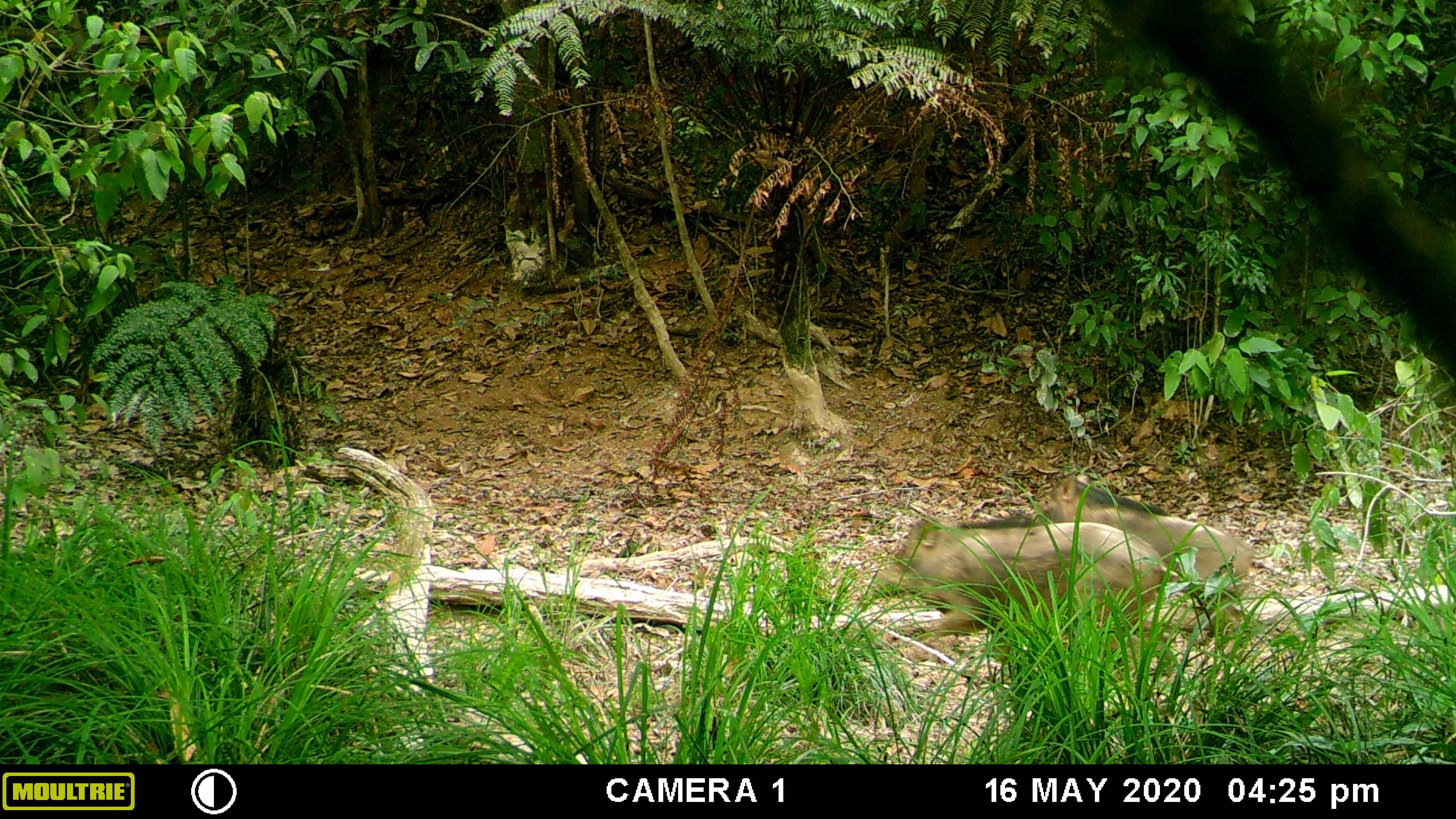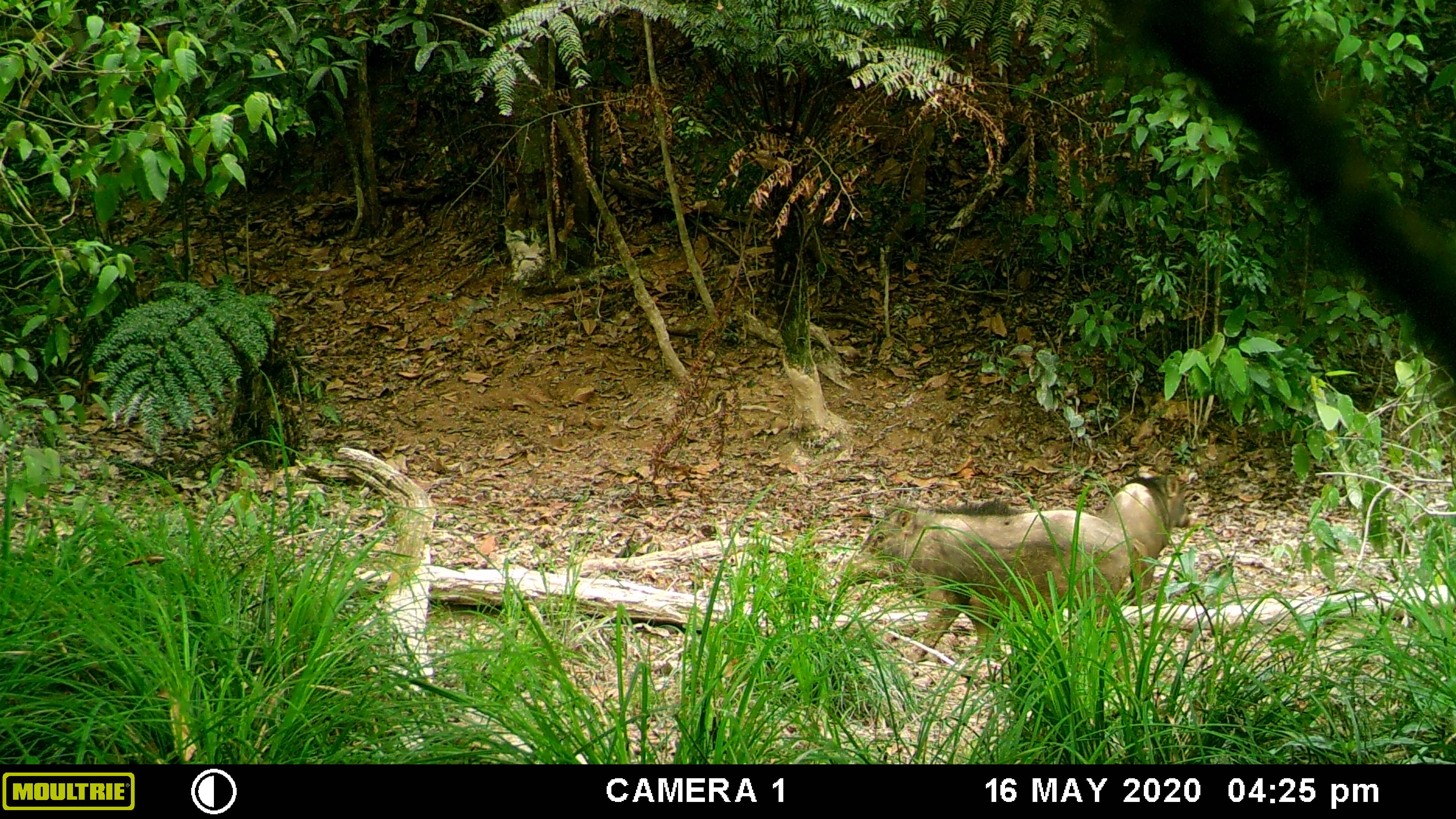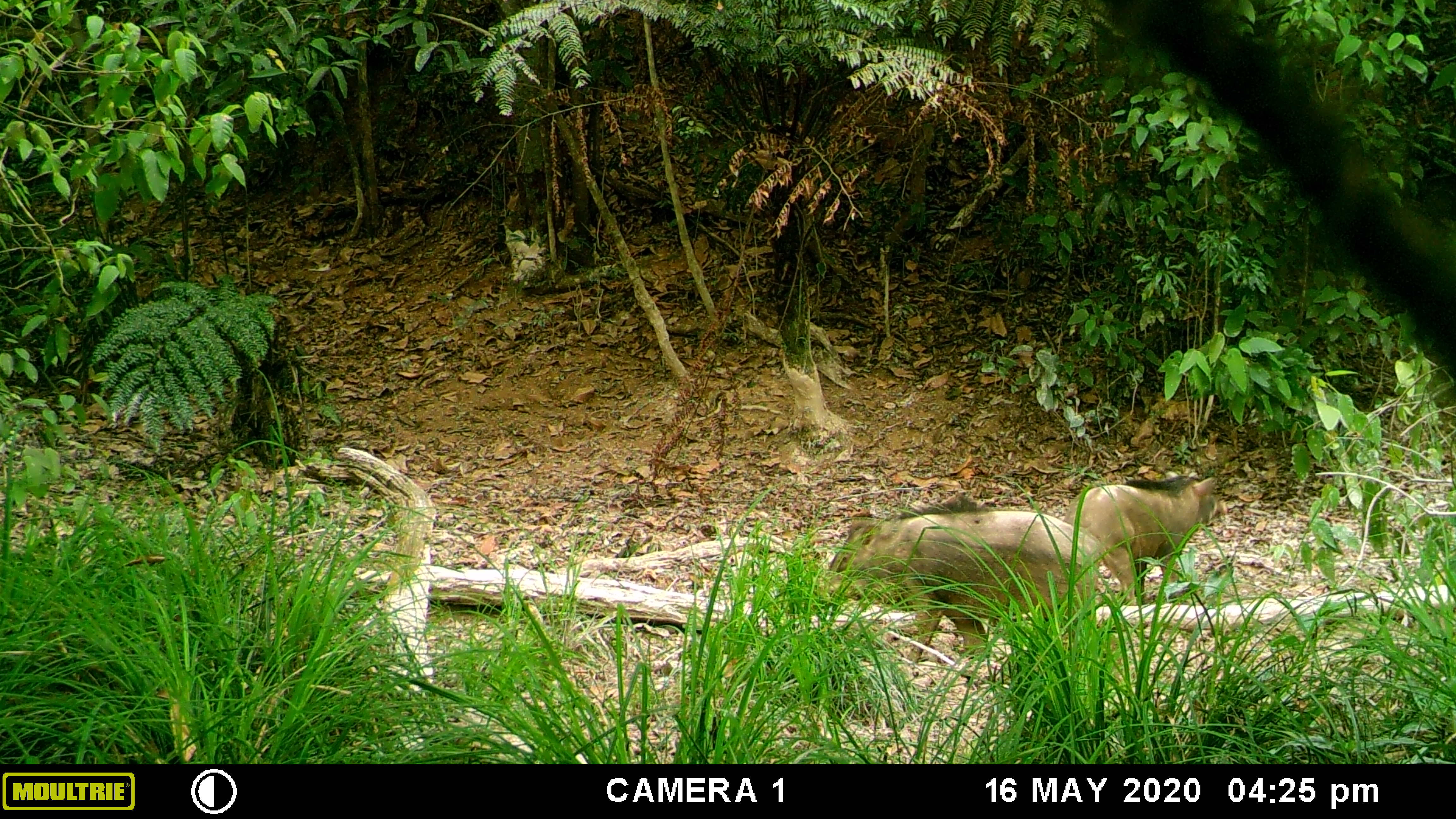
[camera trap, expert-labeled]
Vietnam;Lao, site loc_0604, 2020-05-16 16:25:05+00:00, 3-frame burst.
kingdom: Animalia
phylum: Chordata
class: Mammalia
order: Artiodactyla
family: Suidae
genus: Sus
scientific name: Sus scrofa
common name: eurasian wild pig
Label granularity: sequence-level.